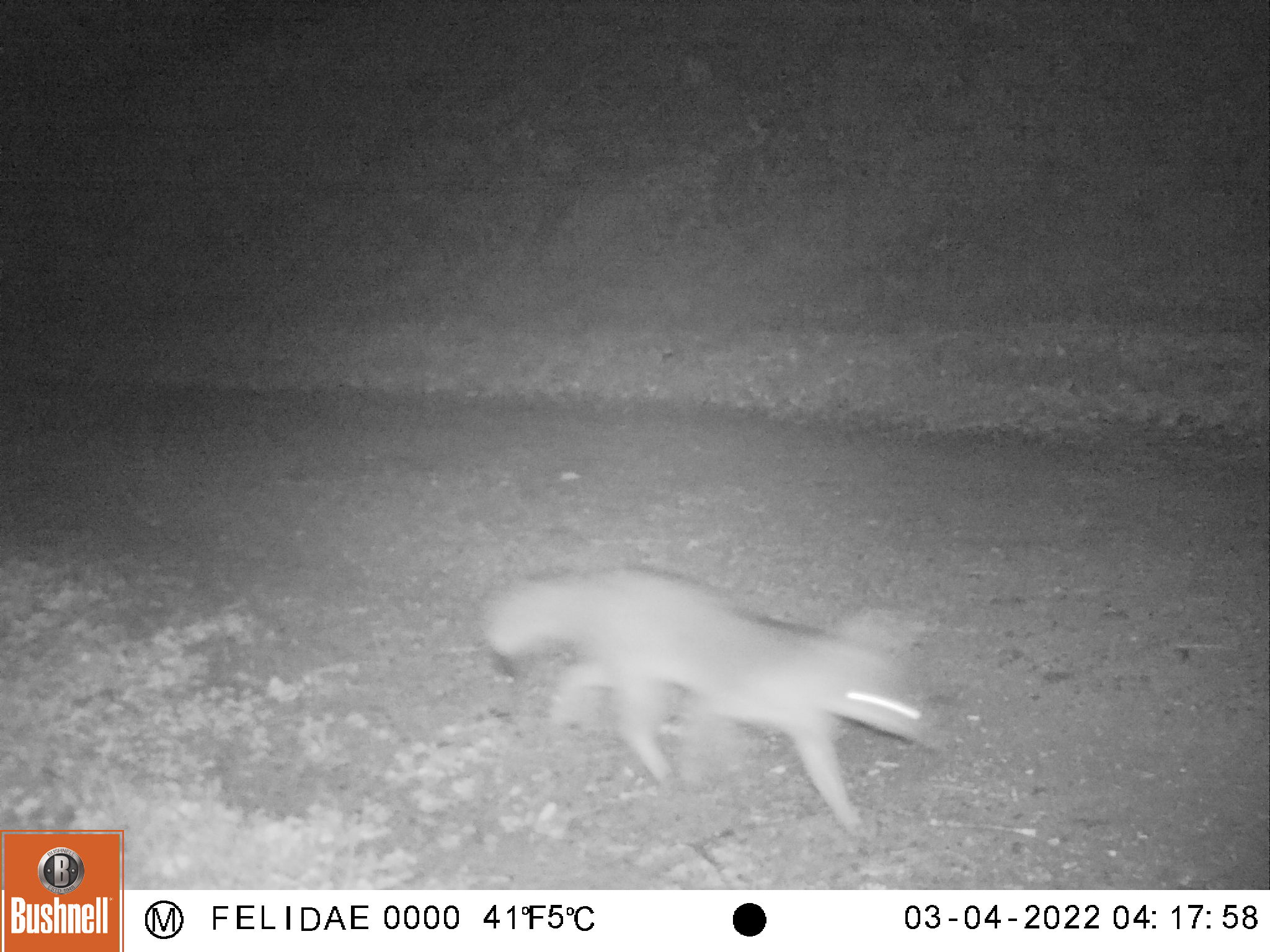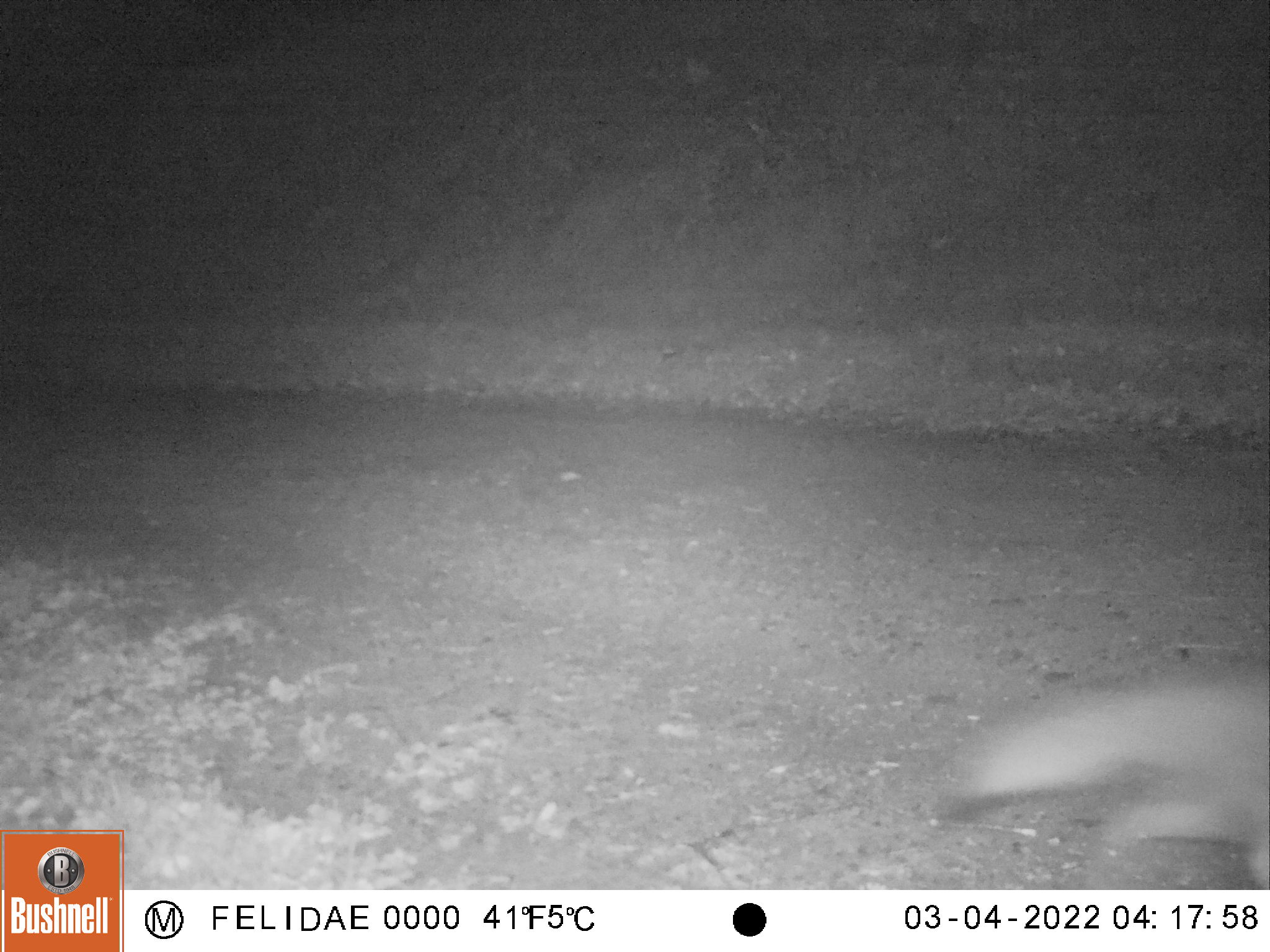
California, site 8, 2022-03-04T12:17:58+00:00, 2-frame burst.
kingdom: Animalia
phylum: Chordata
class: Mammalia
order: Carnivora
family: Canidae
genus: Urocyon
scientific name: Urocyon cinereoargenteus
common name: gray fox